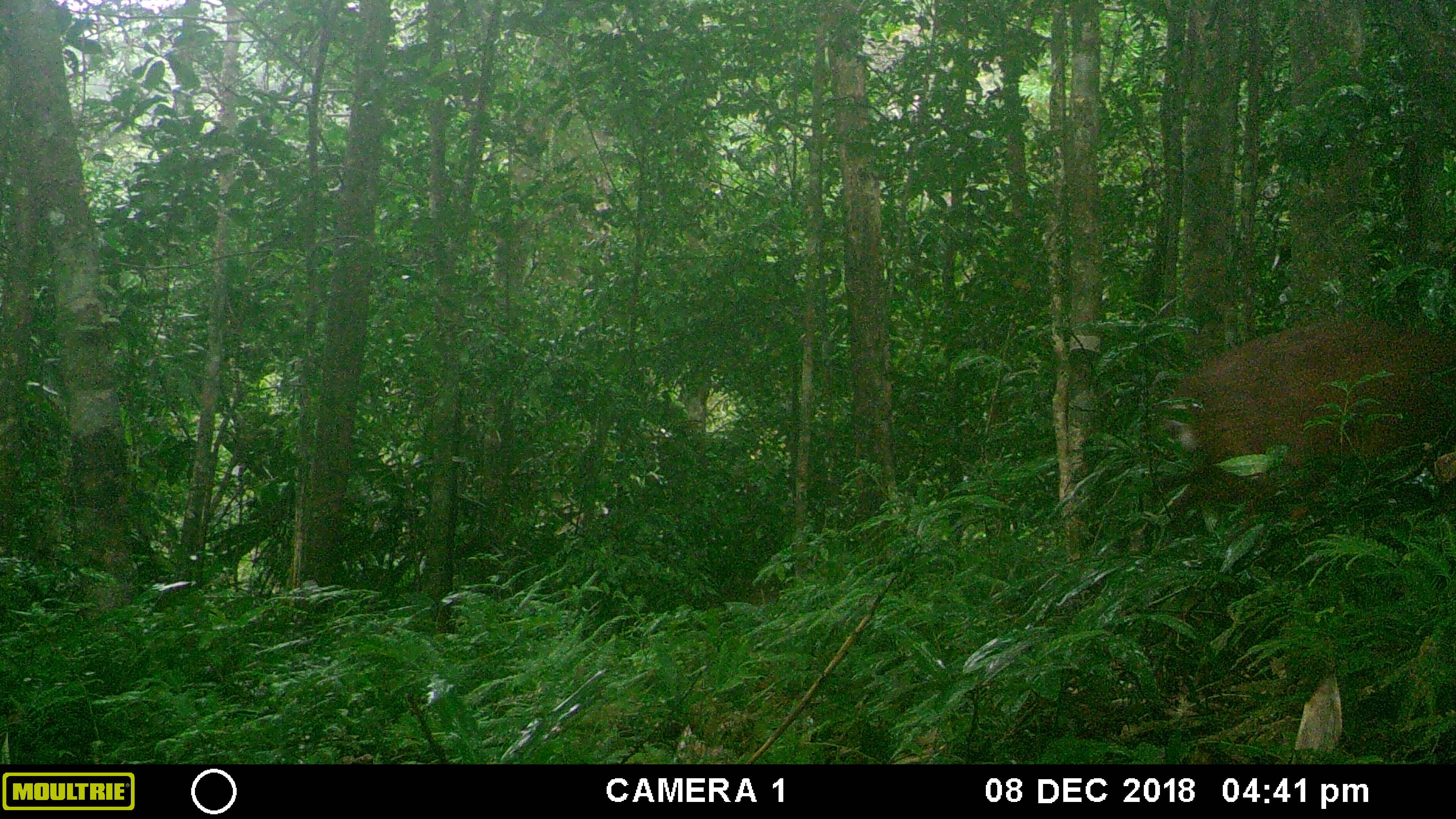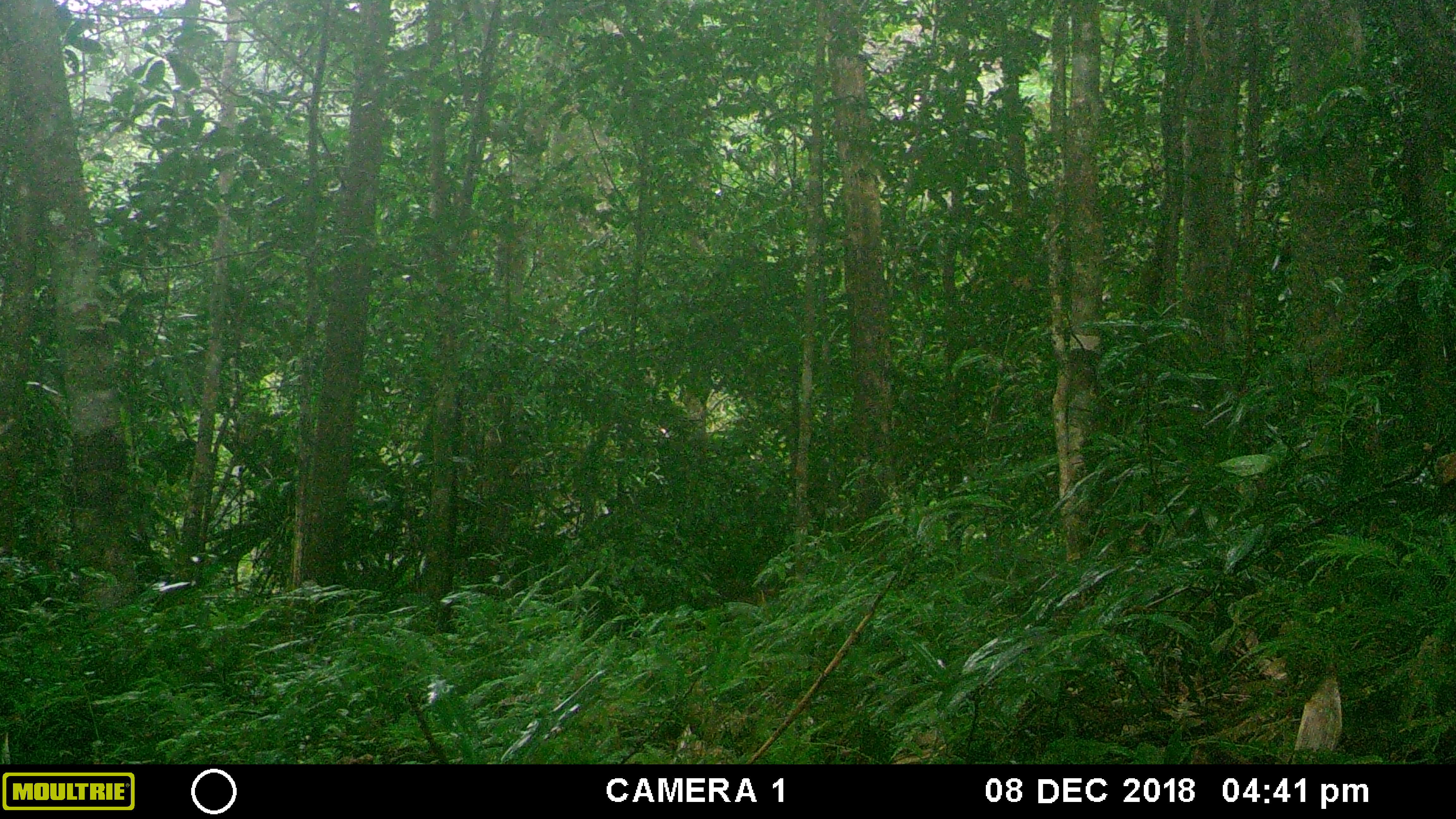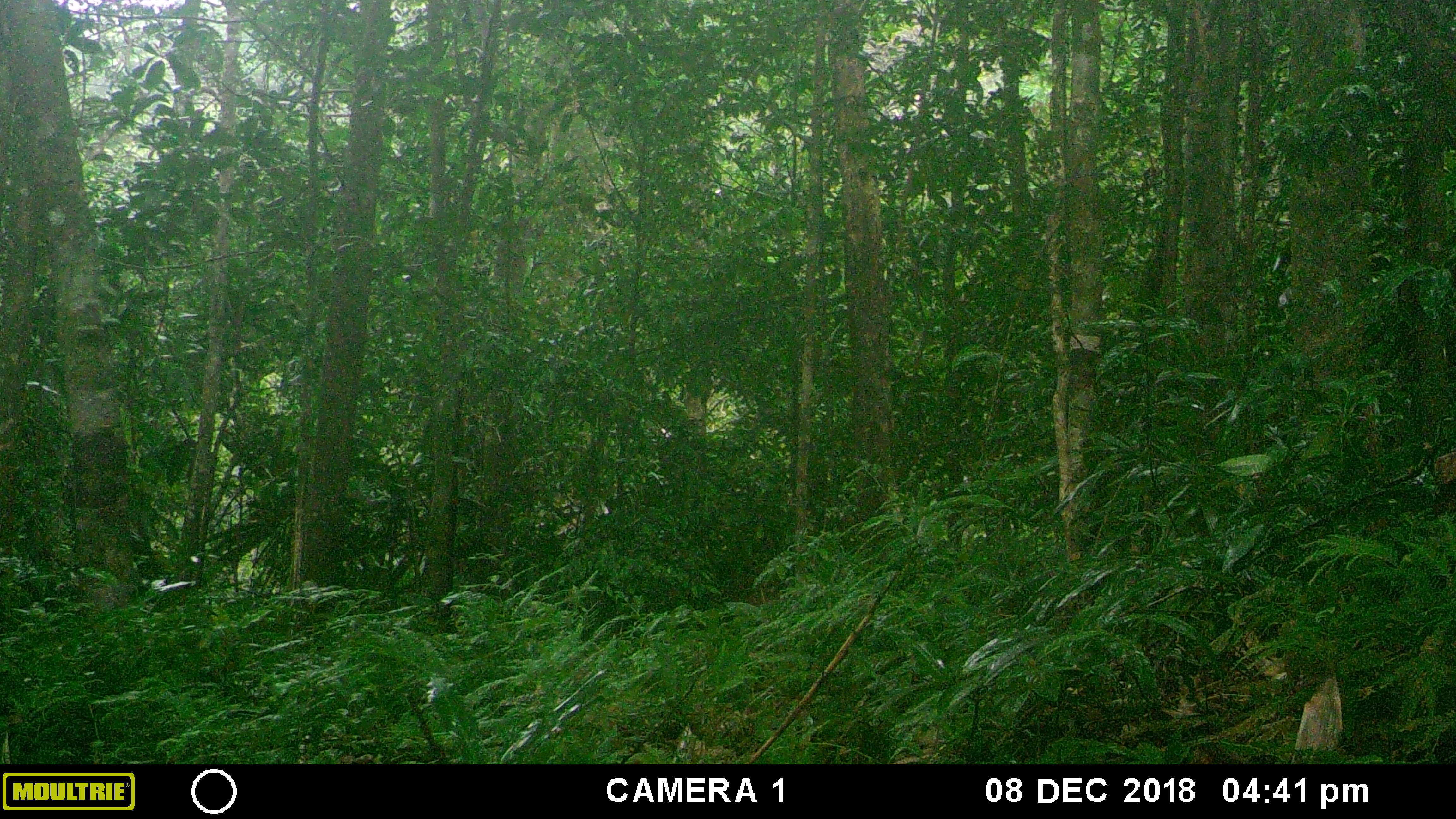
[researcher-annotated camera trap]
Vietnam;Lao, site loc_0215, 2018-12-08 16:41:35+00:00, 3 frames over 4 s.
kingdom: Animalia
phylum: Chordata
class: Mammalia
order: Artiodactyla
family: Cervidae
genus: Muntiacus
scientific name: Muntiacus vuquangensis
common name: large-antlered muntjac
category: large antlered muntjac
Large antlered muntjac (large-antlered muntjac) (Muntiacus vuquangensis). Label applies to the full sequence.